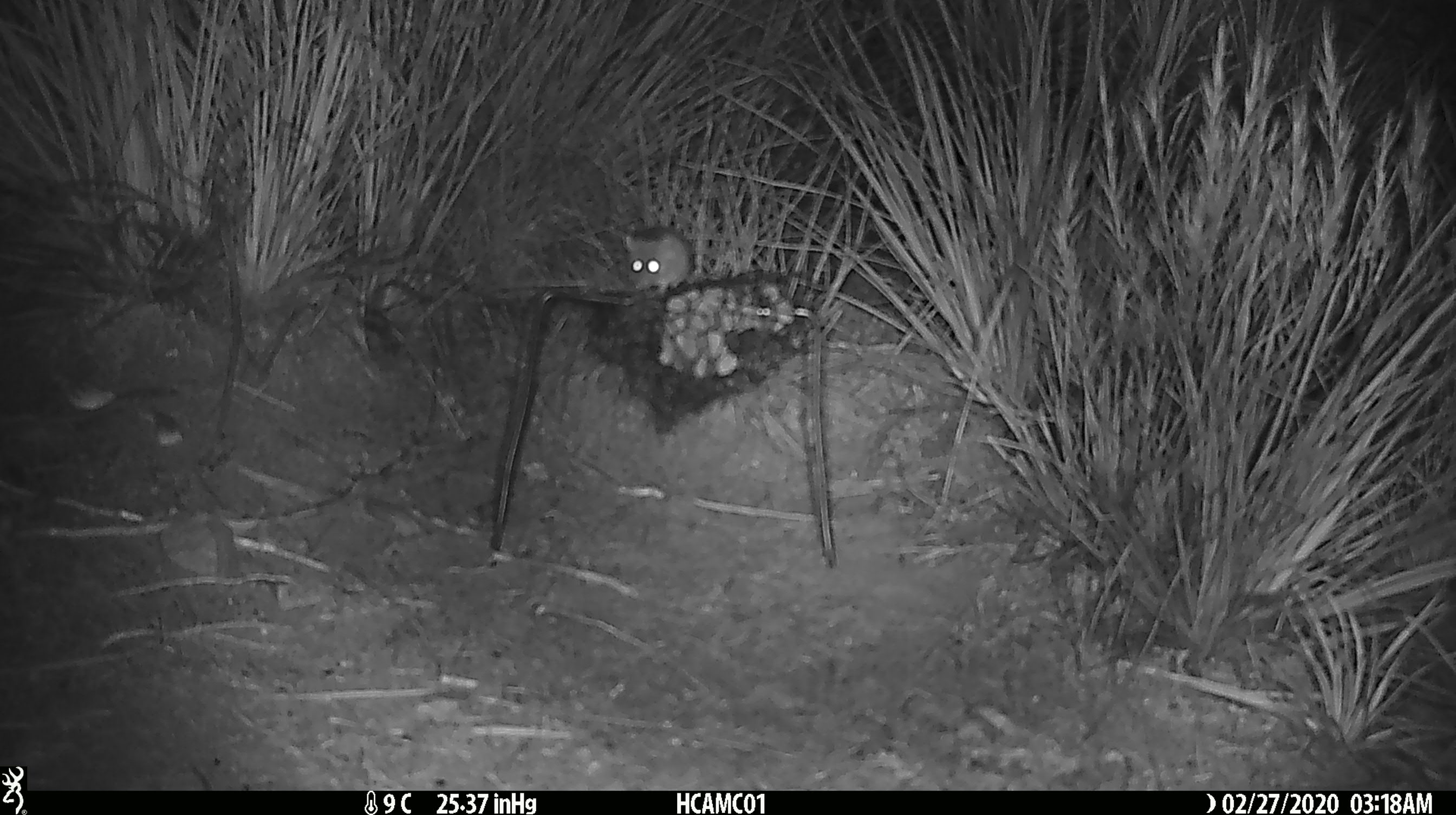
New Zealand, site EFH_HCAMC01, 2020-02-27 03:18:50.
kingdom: Animalia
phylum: Chordata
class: Mammalia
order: Rodentia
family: Muridae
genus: Mus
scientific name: Mus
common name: mouse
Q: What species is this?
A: Mouse (Mus).